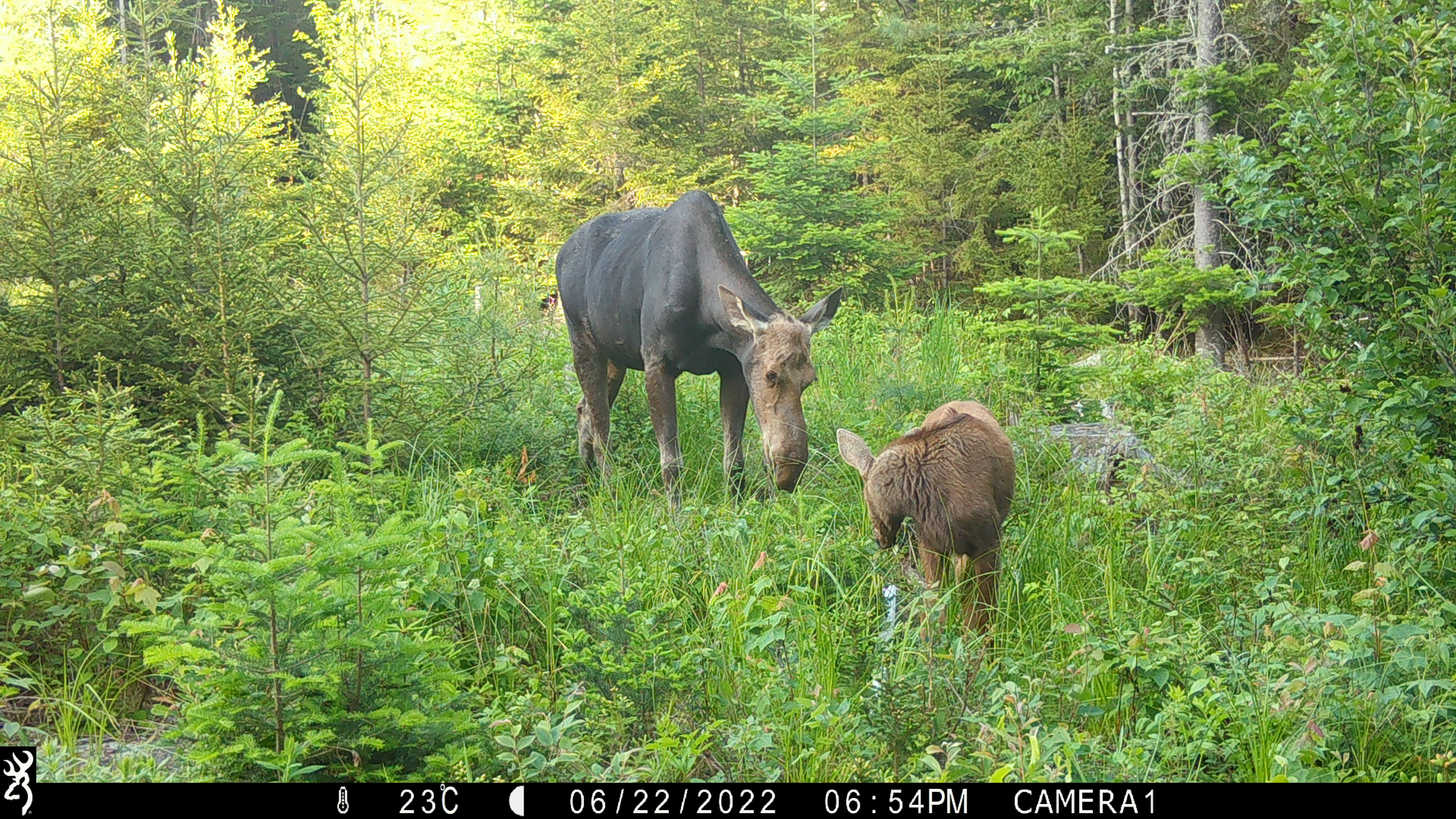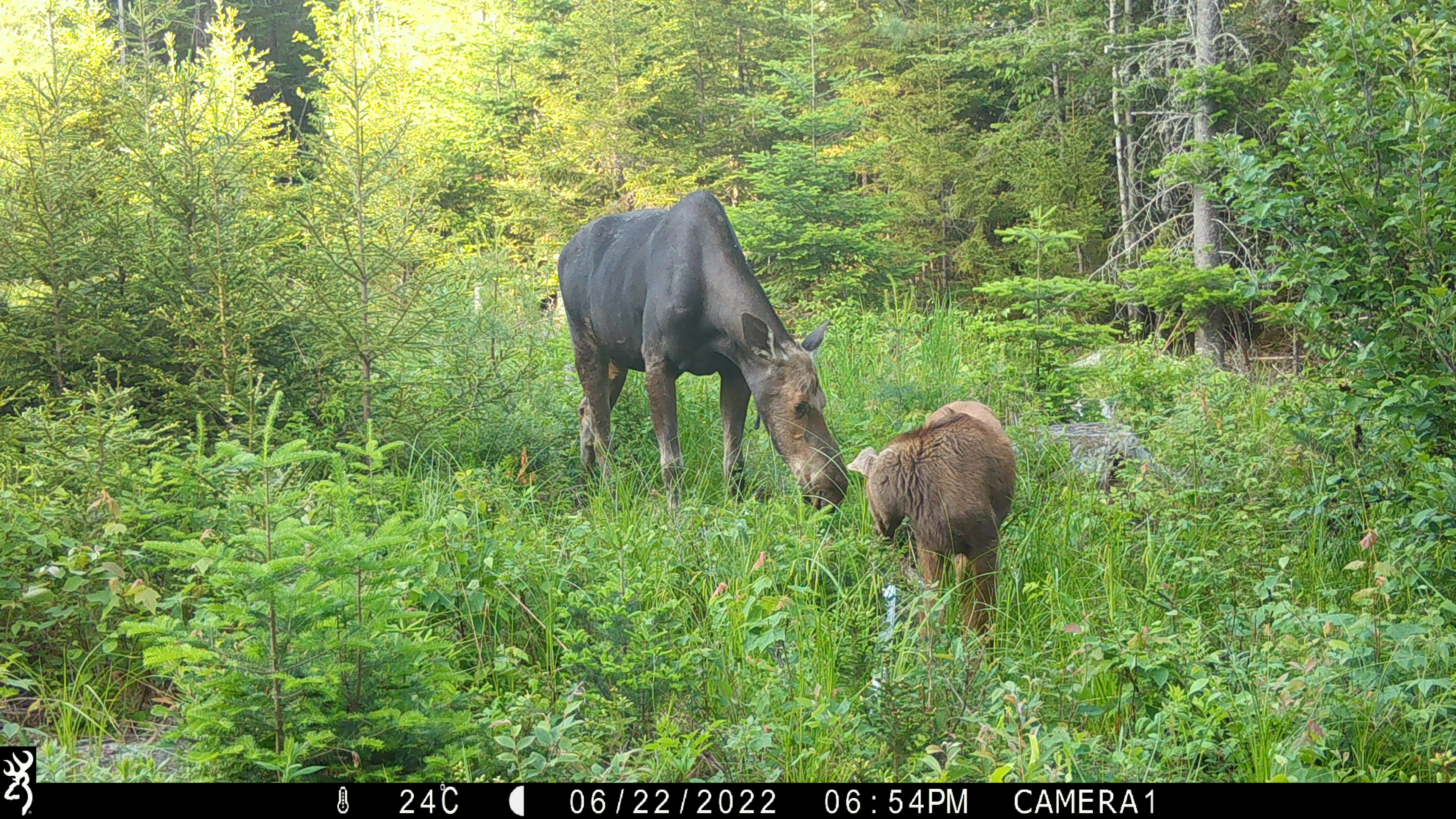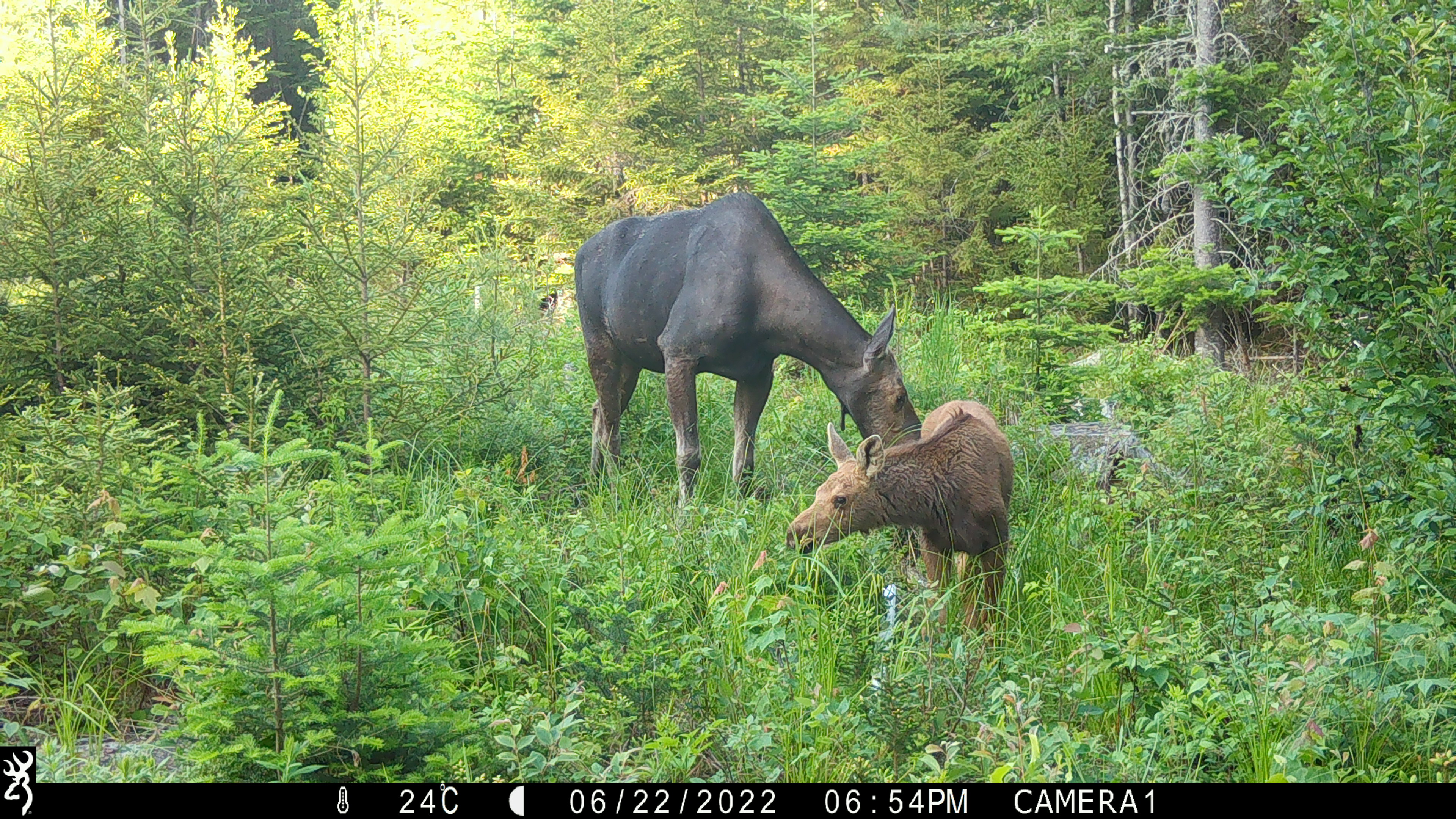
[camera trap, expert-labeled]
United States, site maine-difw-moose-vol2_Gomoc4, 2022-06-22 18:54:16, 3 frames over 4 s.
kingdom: Animalia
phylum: Chordata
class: Mammalia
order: Artiodactyla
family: Cervidae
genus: Alces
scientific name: Alces alces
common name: moose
Moose (Alces alces).